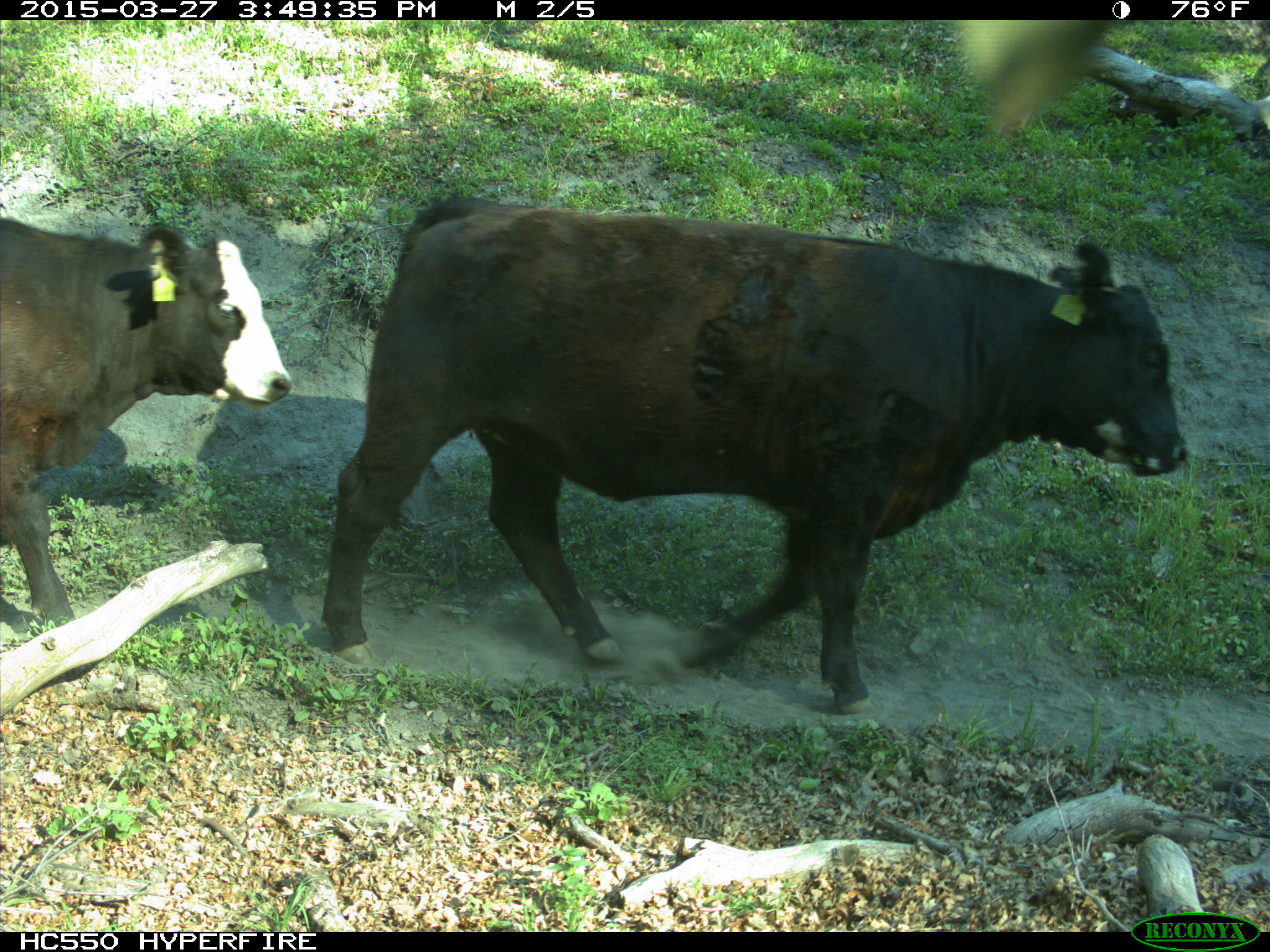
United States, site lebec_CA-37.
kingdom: Animalia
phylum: Chordata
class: Mammalia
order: Artiodactyla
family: Bovidae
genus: Bos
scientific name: Bos taurus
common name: domestic cow